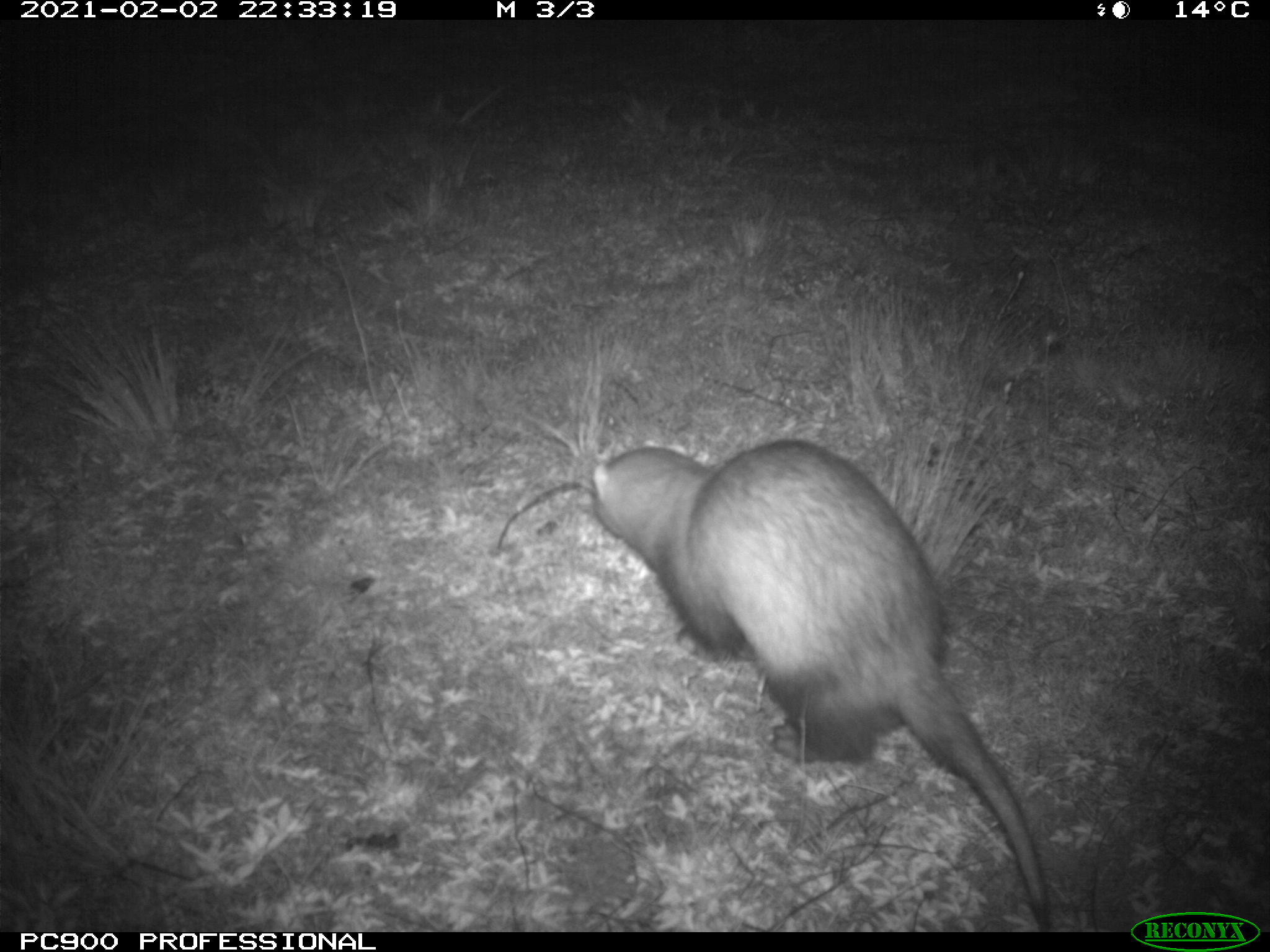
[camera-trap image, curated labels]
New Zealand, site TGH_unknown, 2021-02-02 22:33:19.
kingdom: Animalia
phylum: Chordata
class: Mammalia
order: Carnivora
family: Mustelidae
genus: Mustela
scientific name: Mustela furo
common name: ferret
Ferret (Mustela furo).